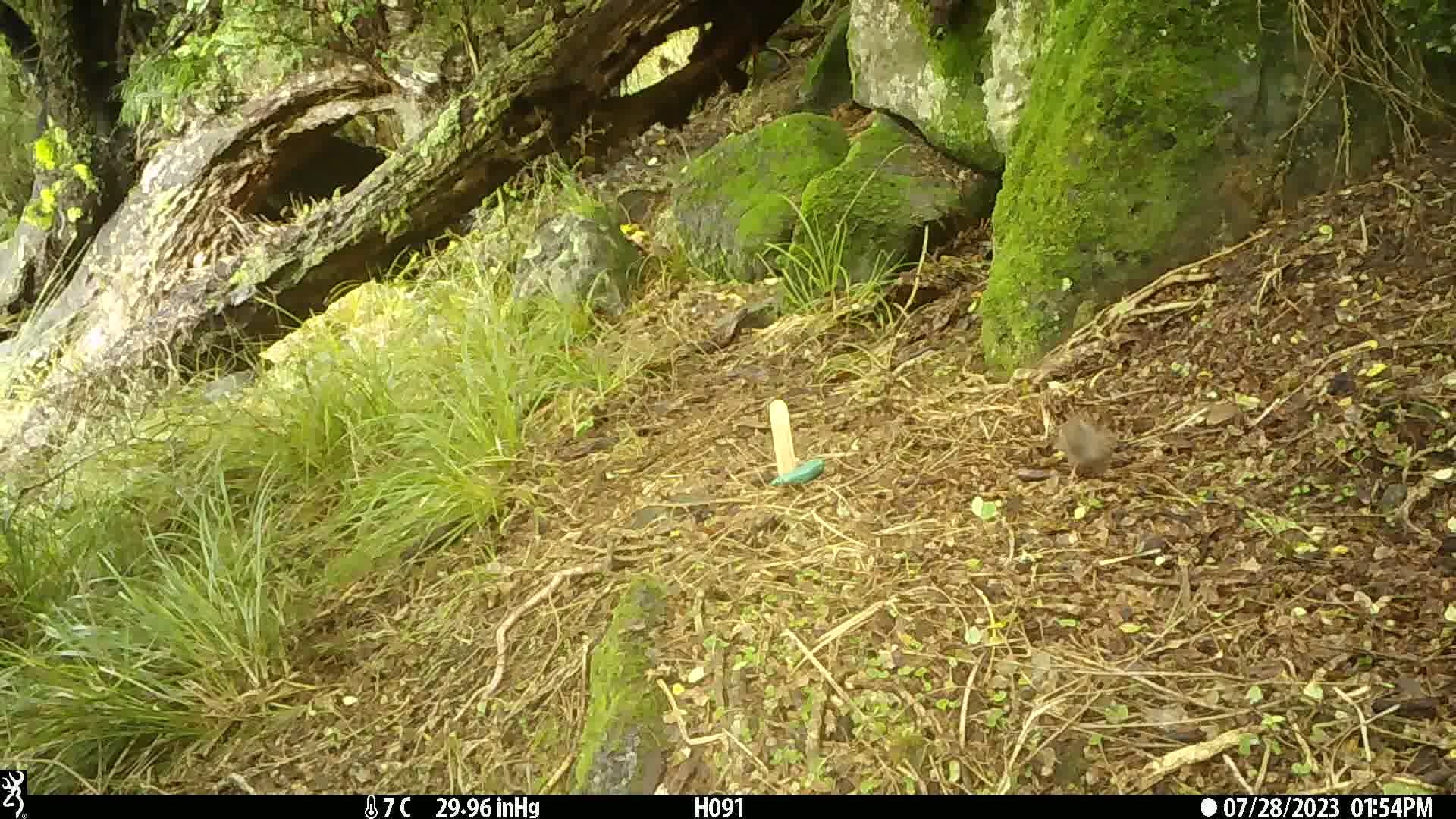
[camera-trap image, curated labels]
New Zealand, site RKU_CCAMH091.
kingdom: Animalia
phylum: Chordata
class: Aves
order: Passeriformes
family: Prunellidae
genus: Prunella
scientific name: Prunella modularis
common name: dunnock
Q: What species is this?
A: Dunnock (Prunella modularis).